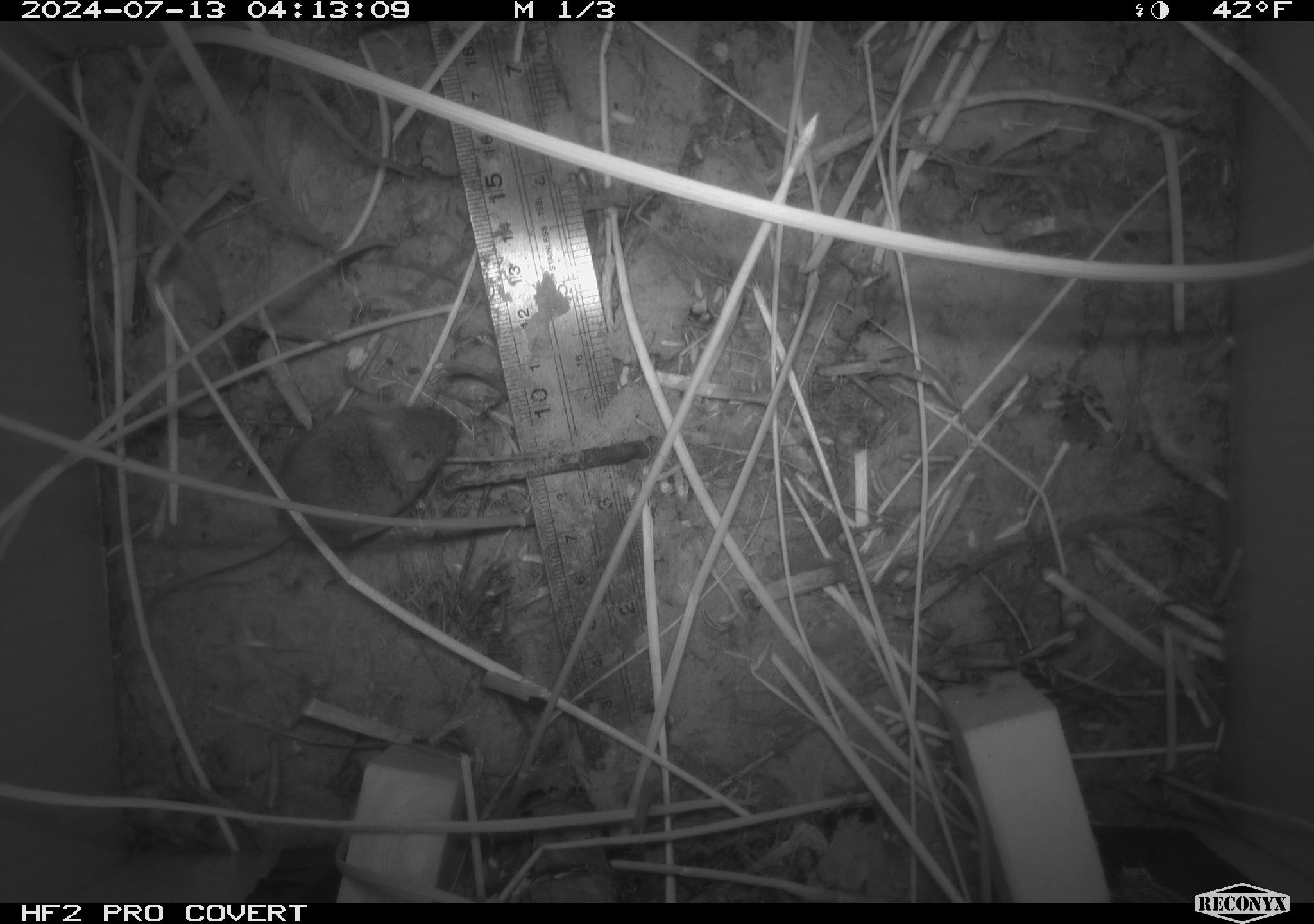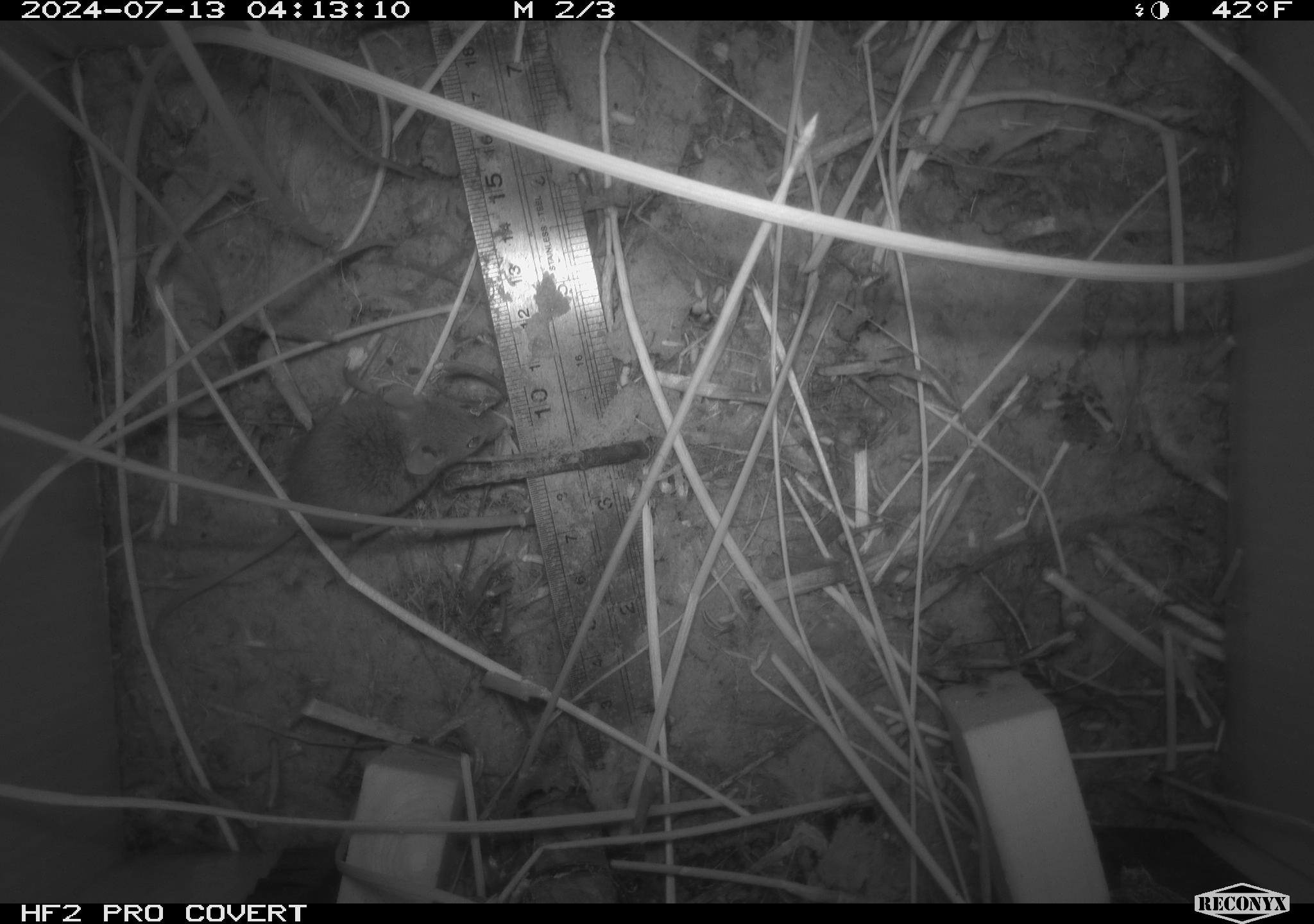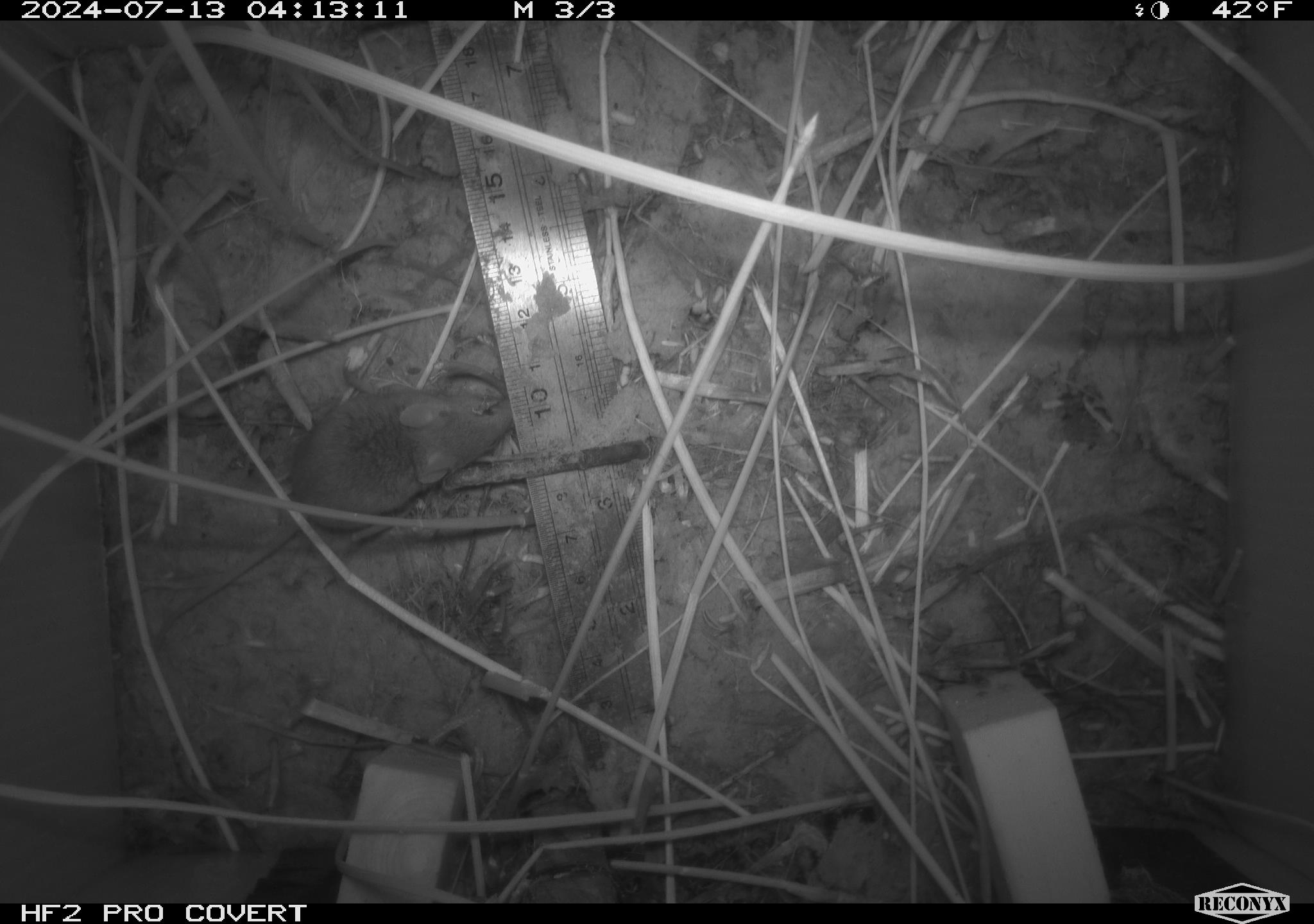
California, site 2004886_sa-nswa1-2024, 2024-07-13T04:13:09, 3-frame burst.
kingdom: Animalia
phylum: Chordata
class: Mammalia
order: Rodentia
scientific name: Rodentia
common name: rodent